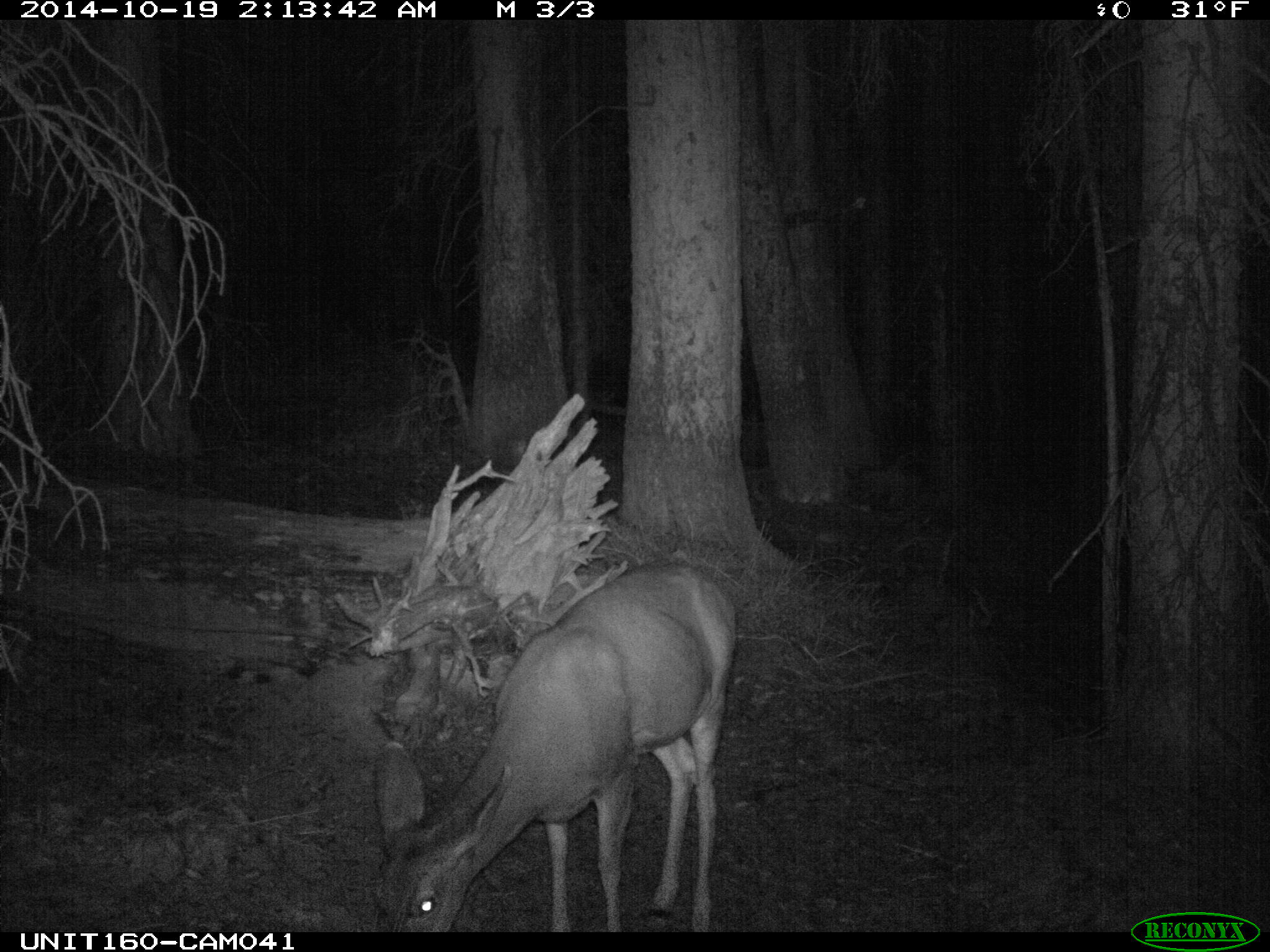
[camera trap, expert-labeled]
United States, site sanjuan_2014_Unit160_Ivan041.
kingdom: Animalia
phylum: Chordata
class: Mammalia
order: Artiodactyla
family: Cervidae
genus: Odocoileus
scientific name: Odocoileus hemionus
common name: mule deer